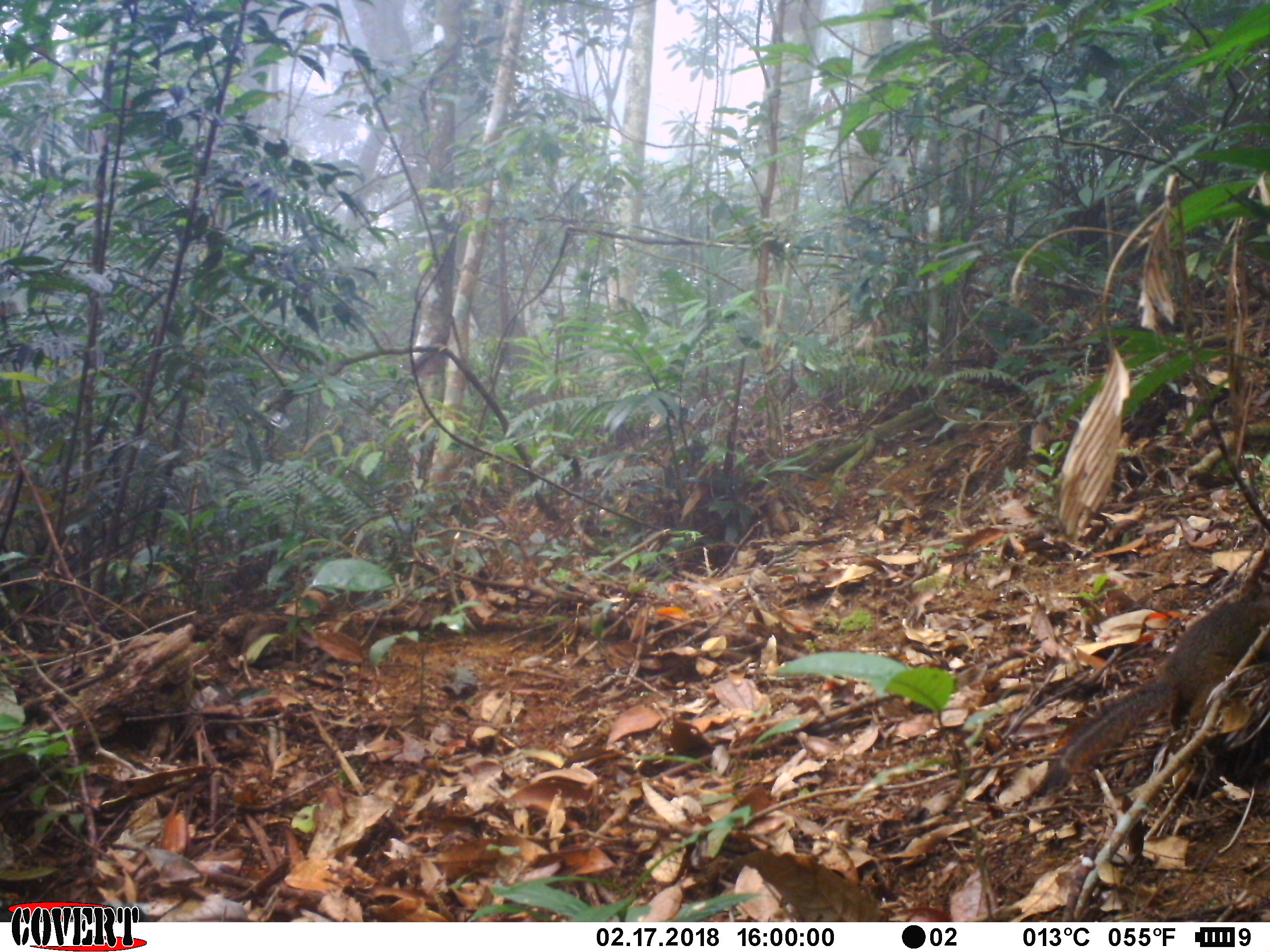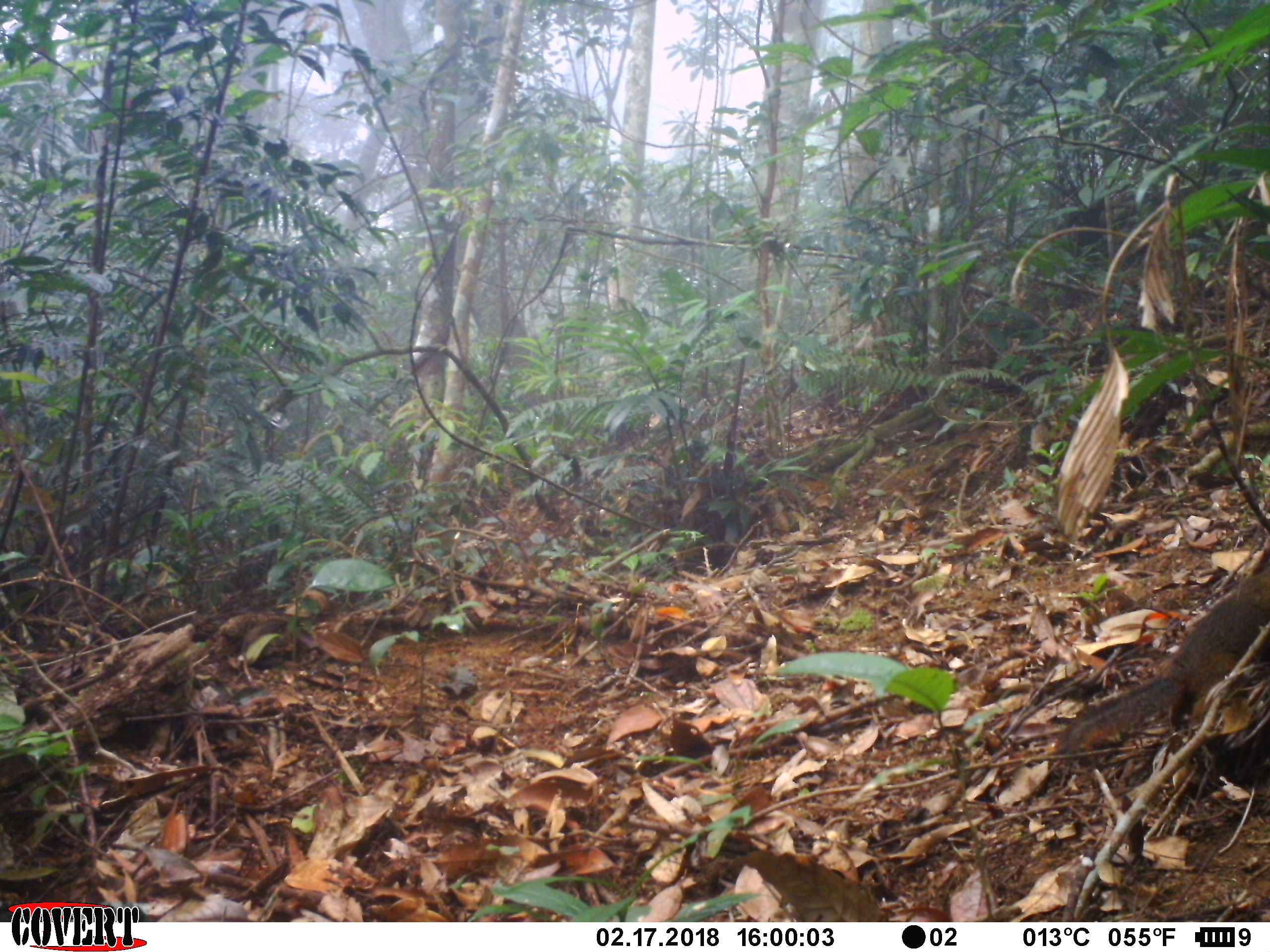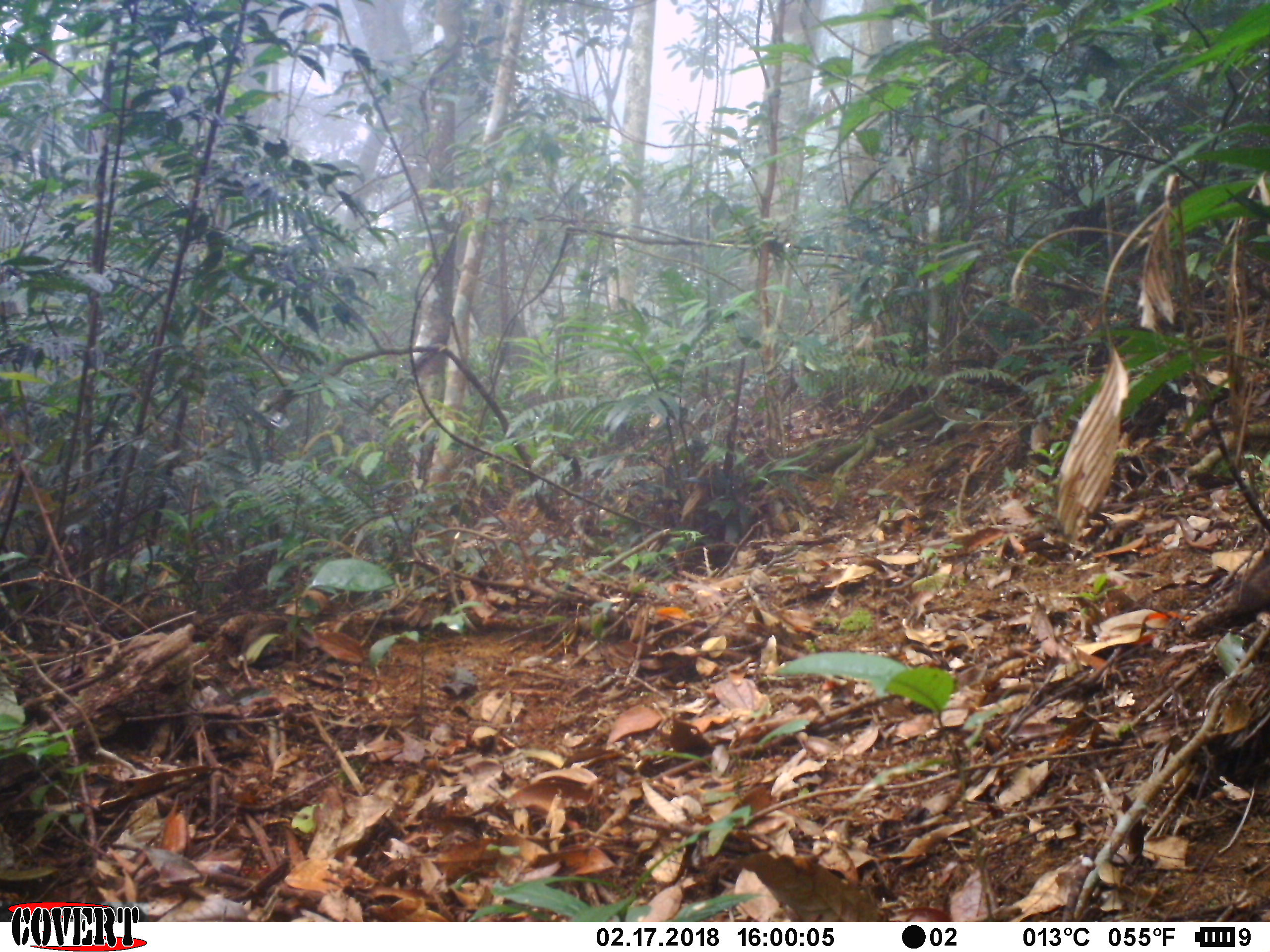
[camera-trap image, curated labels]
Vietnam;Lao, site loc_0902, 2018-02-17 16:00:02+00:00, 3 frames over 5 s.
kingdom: Animalia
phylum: Chordata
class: Mammalia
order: Rodentia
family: Sciuridae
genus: Dremomys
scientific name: Dremomys rufigenis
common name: red-cheeked squirrel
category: red cheeked squirrel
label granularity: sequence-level